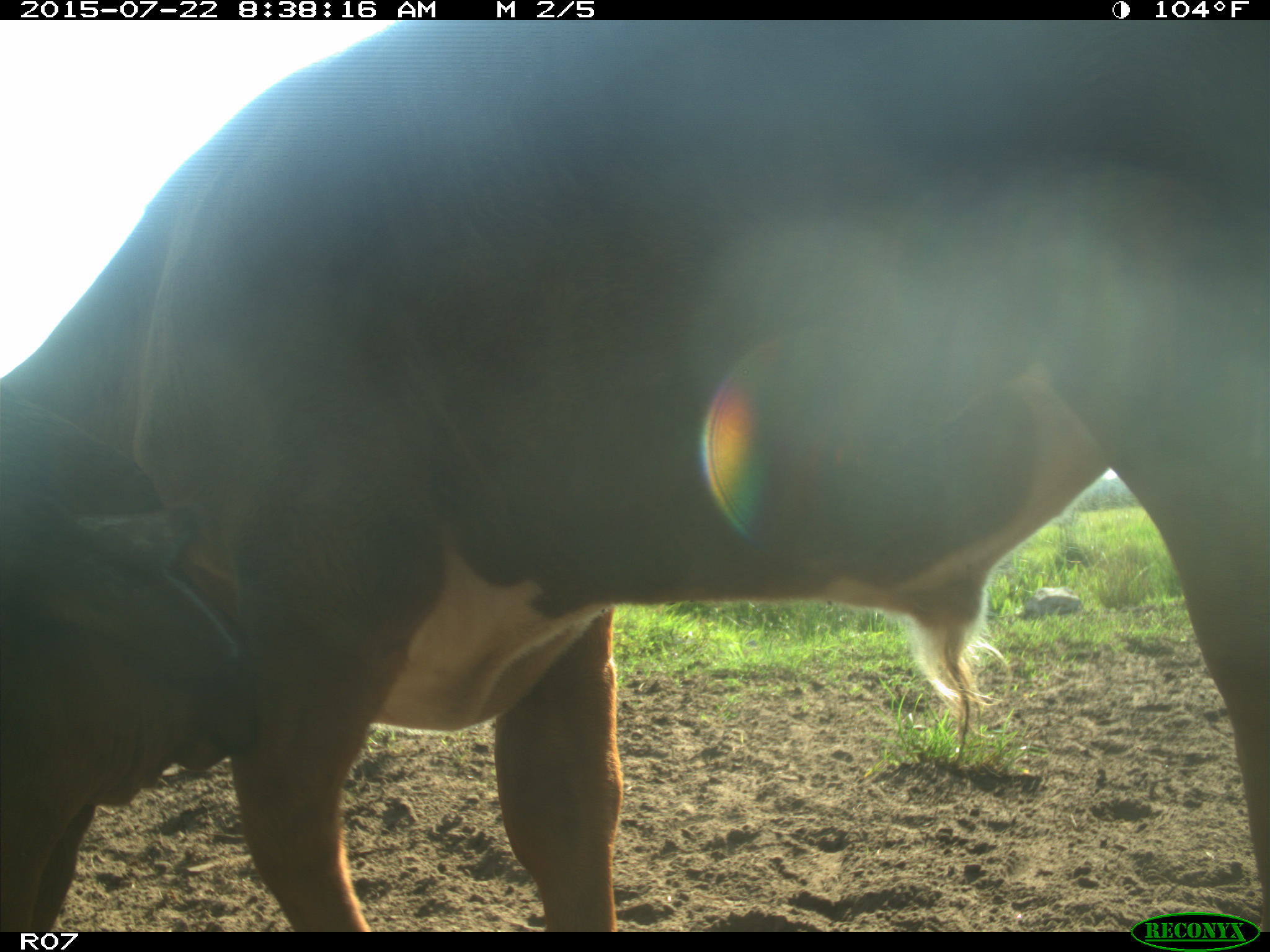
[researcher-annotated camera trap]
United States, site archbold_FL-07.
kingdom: Animalia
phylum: Chordata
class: Mammalia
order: Artiodactyla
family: Bovidae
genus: Bos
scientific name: Bos taurus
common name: domestic cow